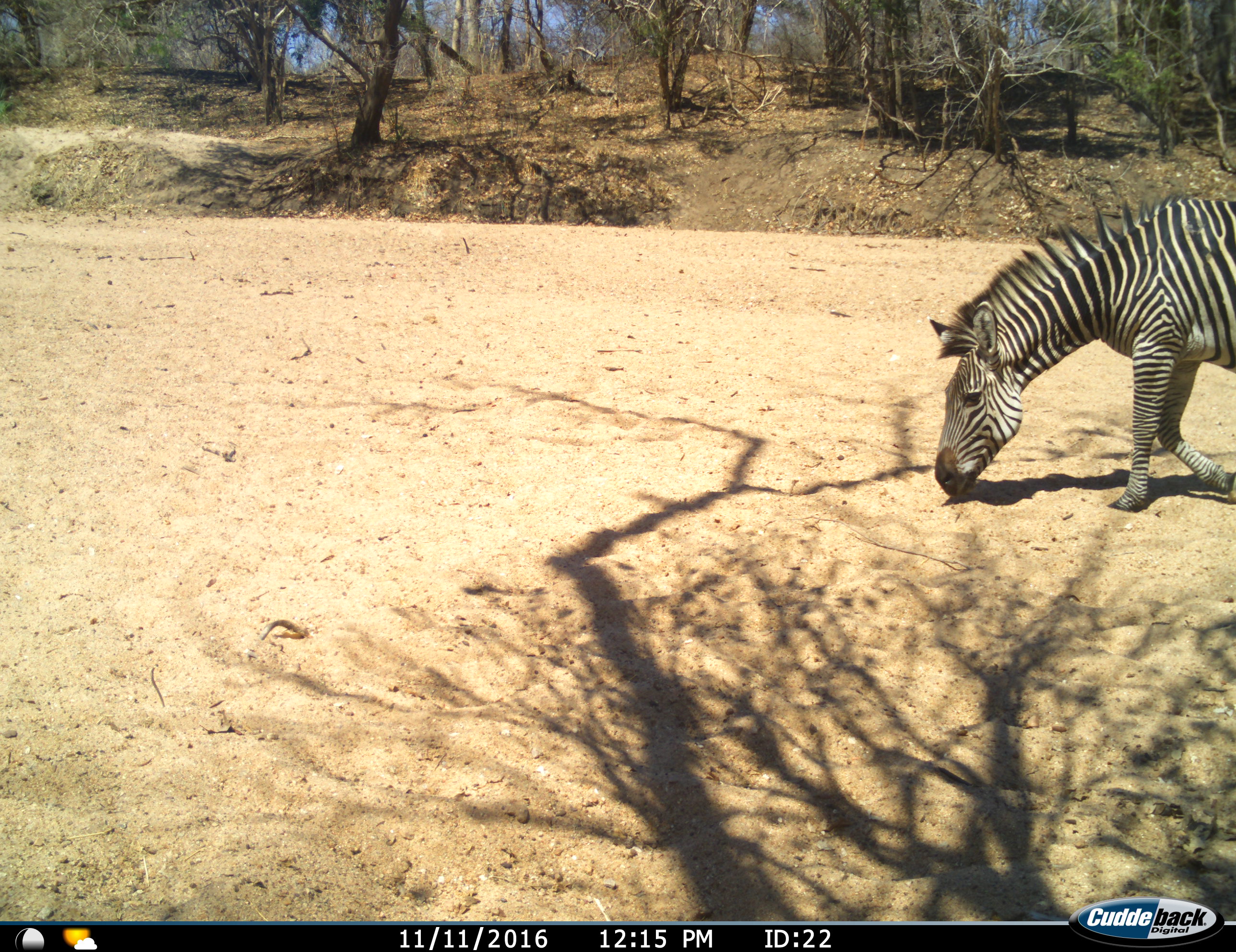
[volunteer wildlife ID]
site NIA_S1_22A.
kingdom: Animalia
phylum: Chordata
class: Mammalia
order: Perissodactyla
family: Equidae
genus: Equus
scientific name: Equus quagga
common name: plains zebra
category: zebraplains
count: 1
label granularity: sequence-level